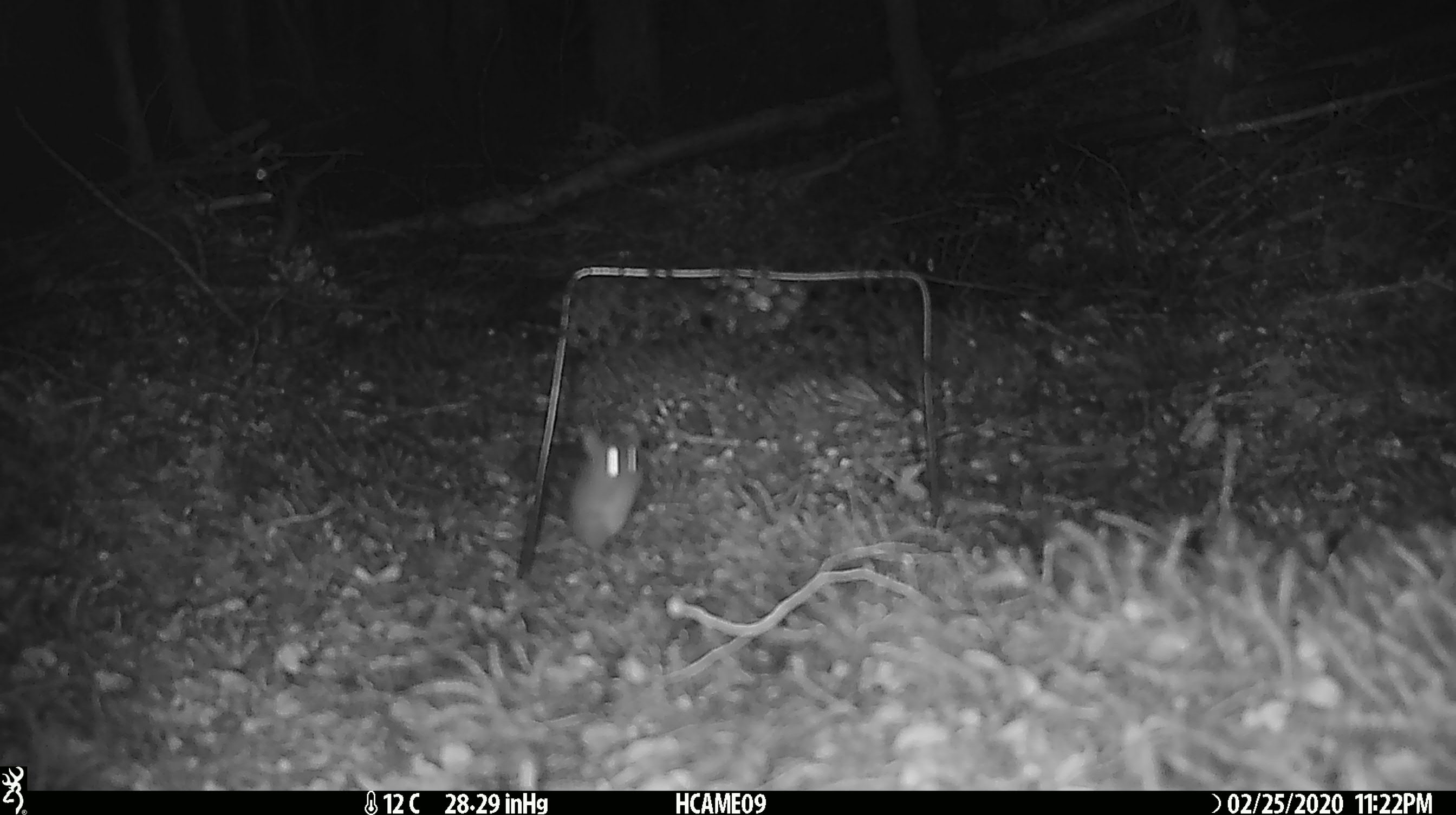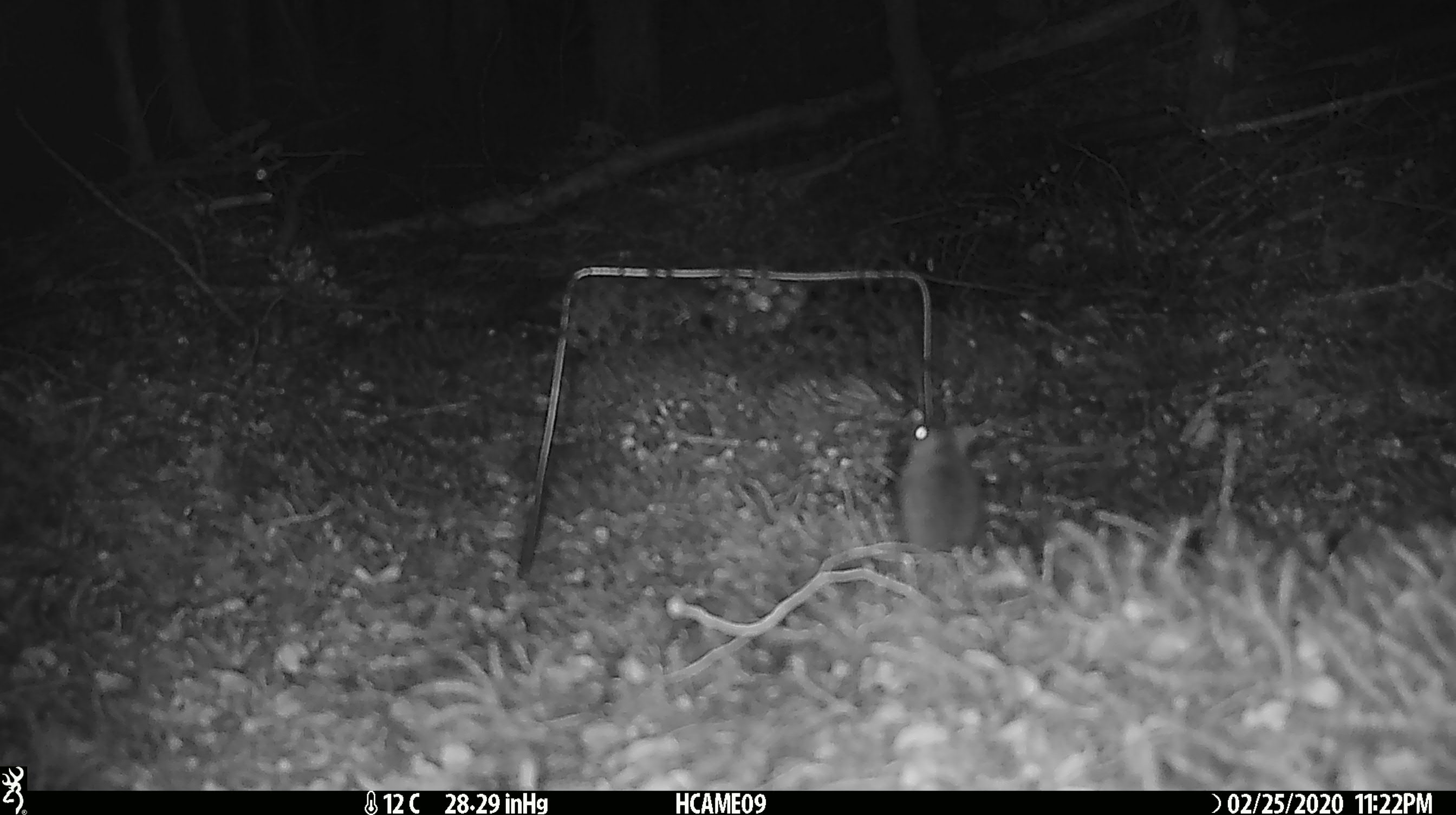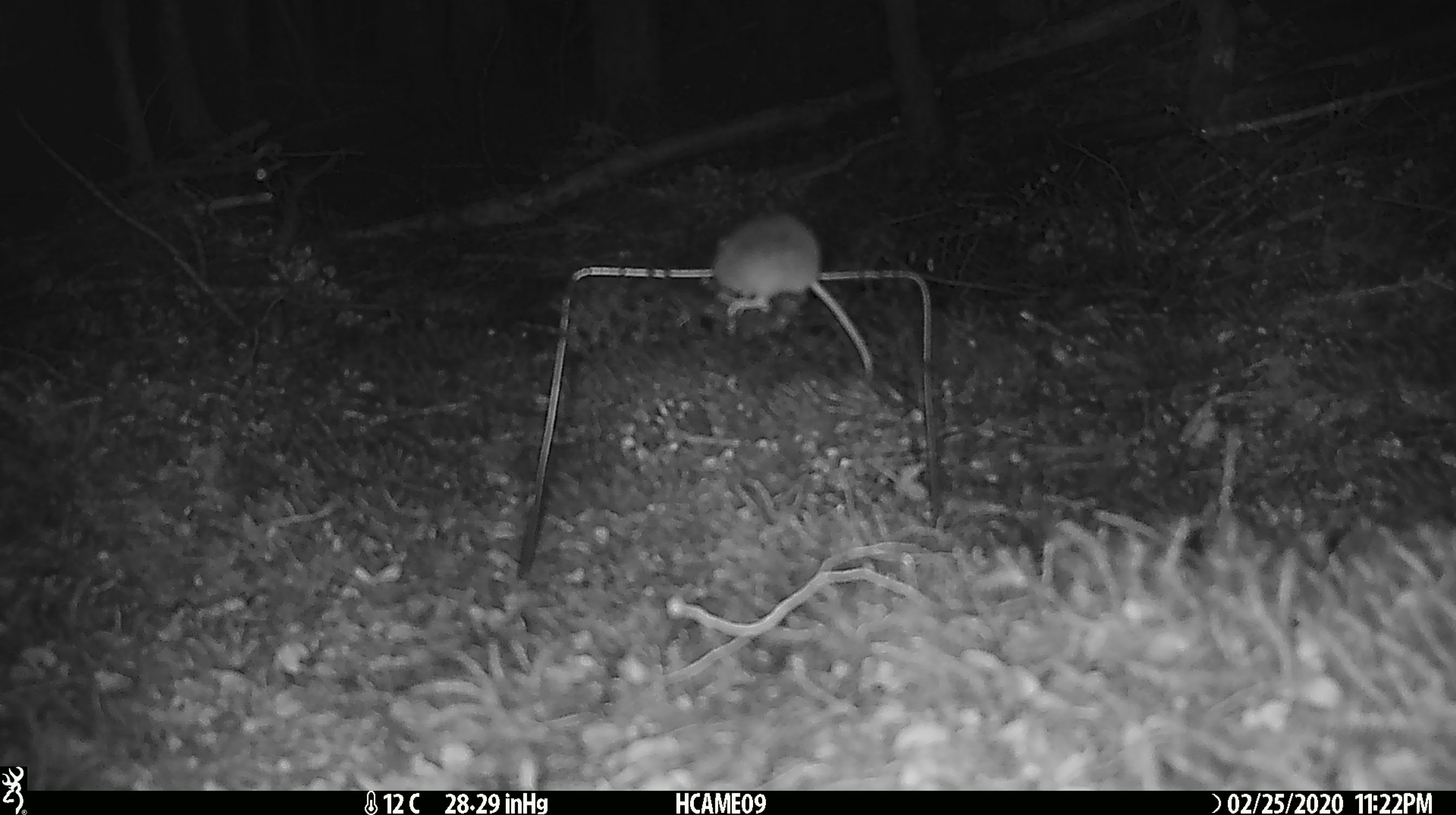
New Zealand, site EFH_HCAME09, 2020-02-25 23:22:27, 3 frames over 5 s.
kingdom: Animalia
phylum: Chordata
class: Mammalia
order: Rodentia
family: Muridae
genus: Mus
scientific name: Mus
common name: mouse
Mouse (Mus).